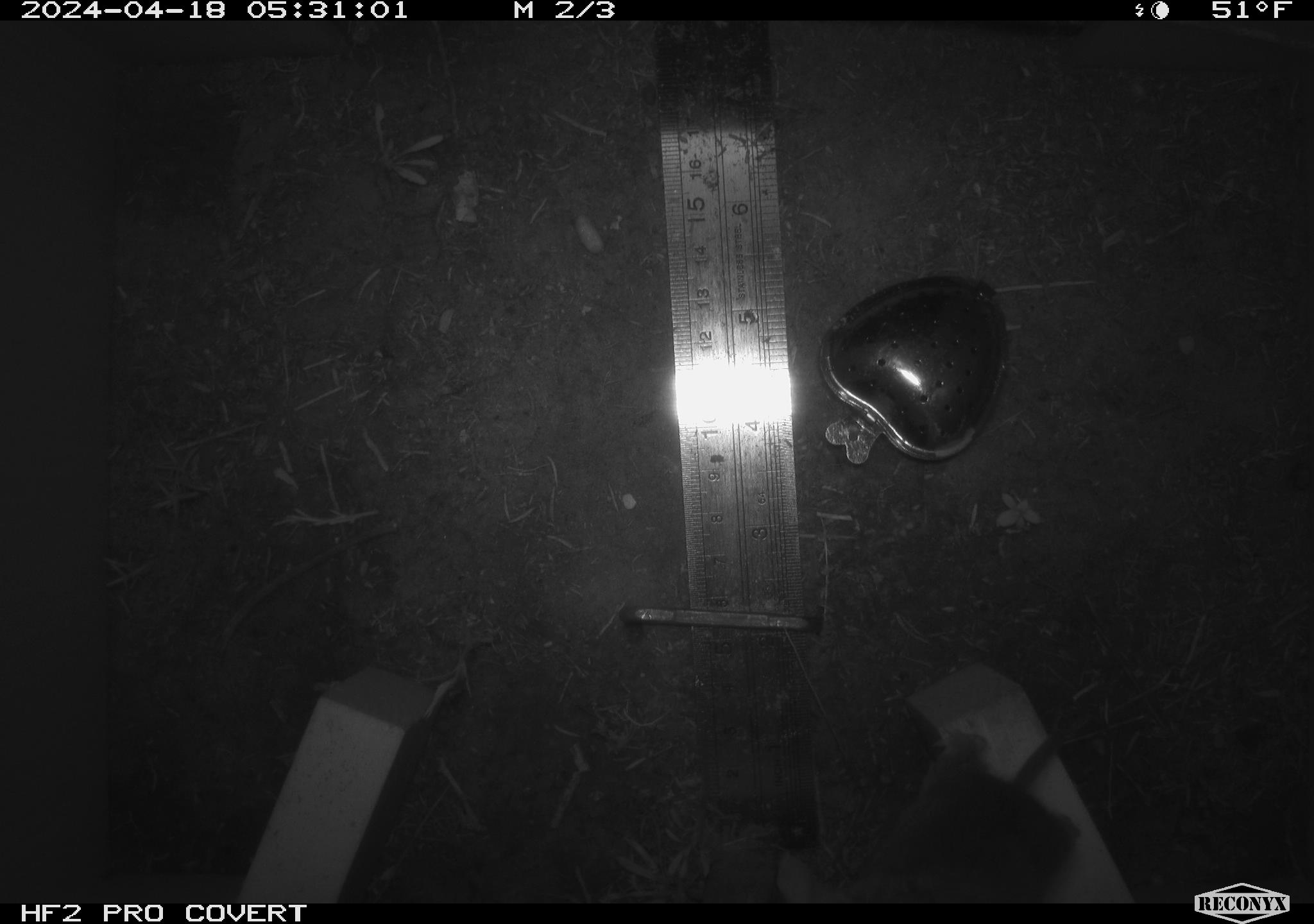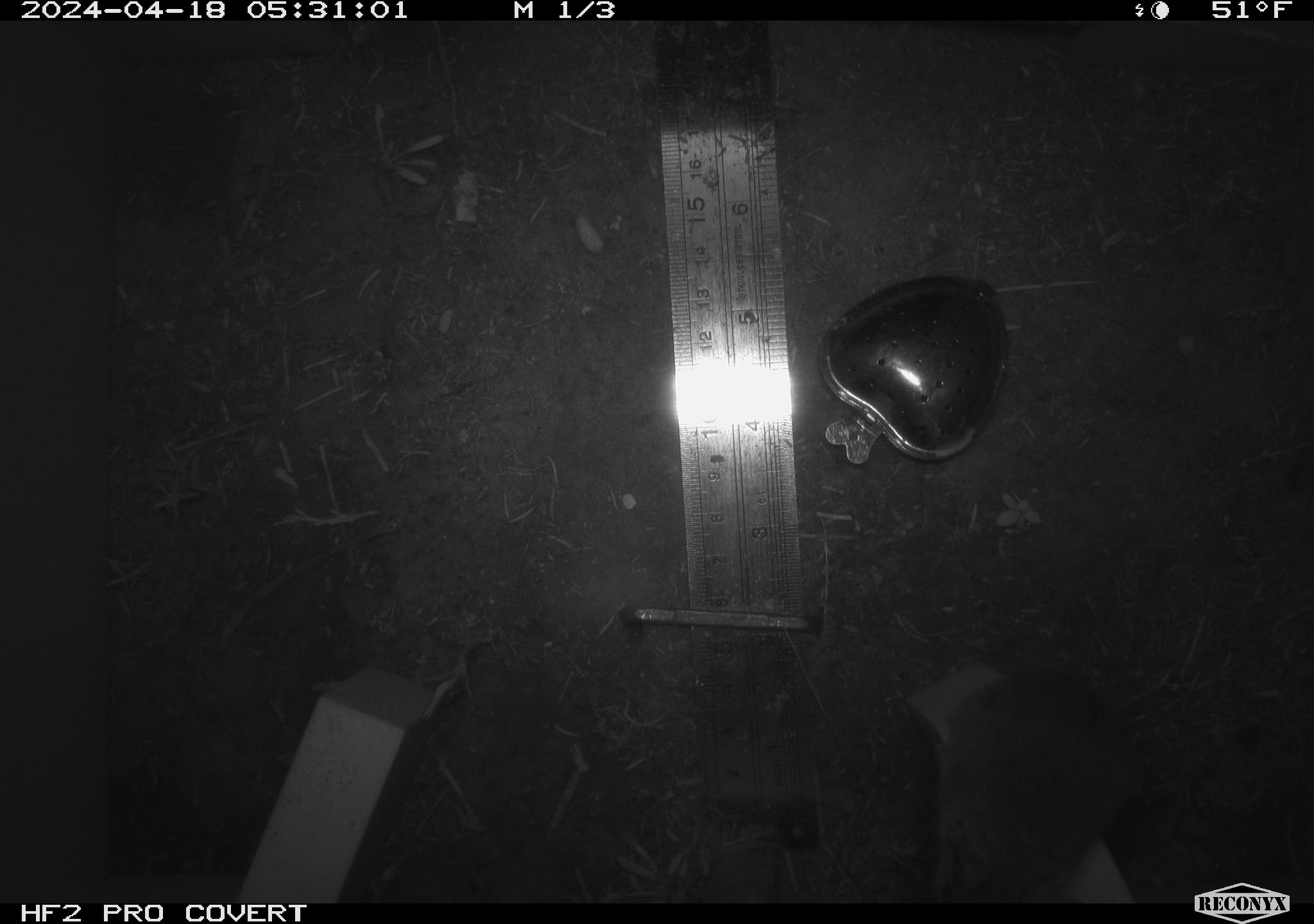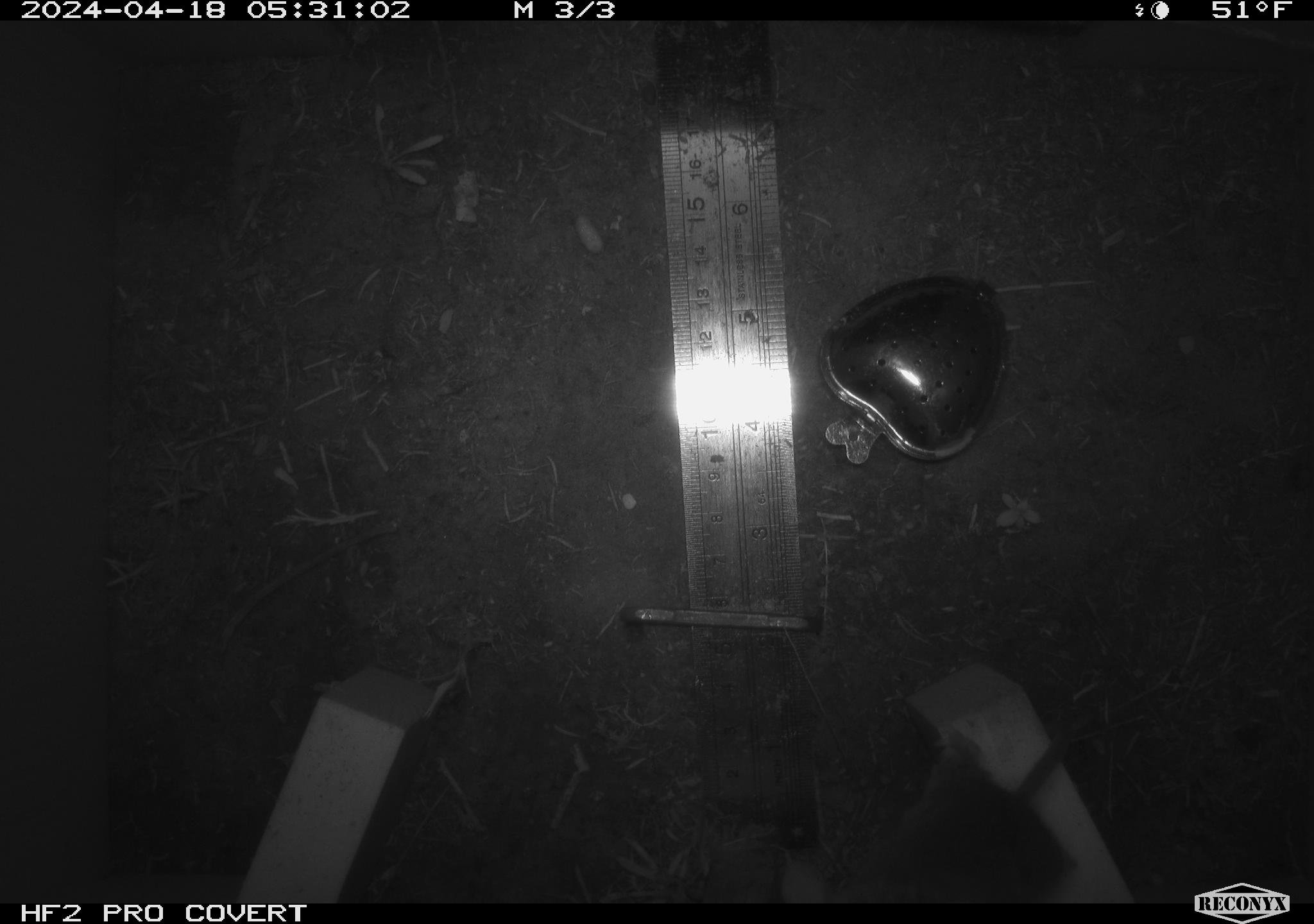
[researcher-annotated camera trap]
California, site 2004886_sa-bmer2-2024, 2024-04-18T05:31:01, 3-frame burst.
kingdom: Animalia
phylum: Chordata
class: Mammalia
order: Rodentia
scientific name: Rodentia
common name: mouse species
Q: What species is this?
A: Mouse species (Rodentia).